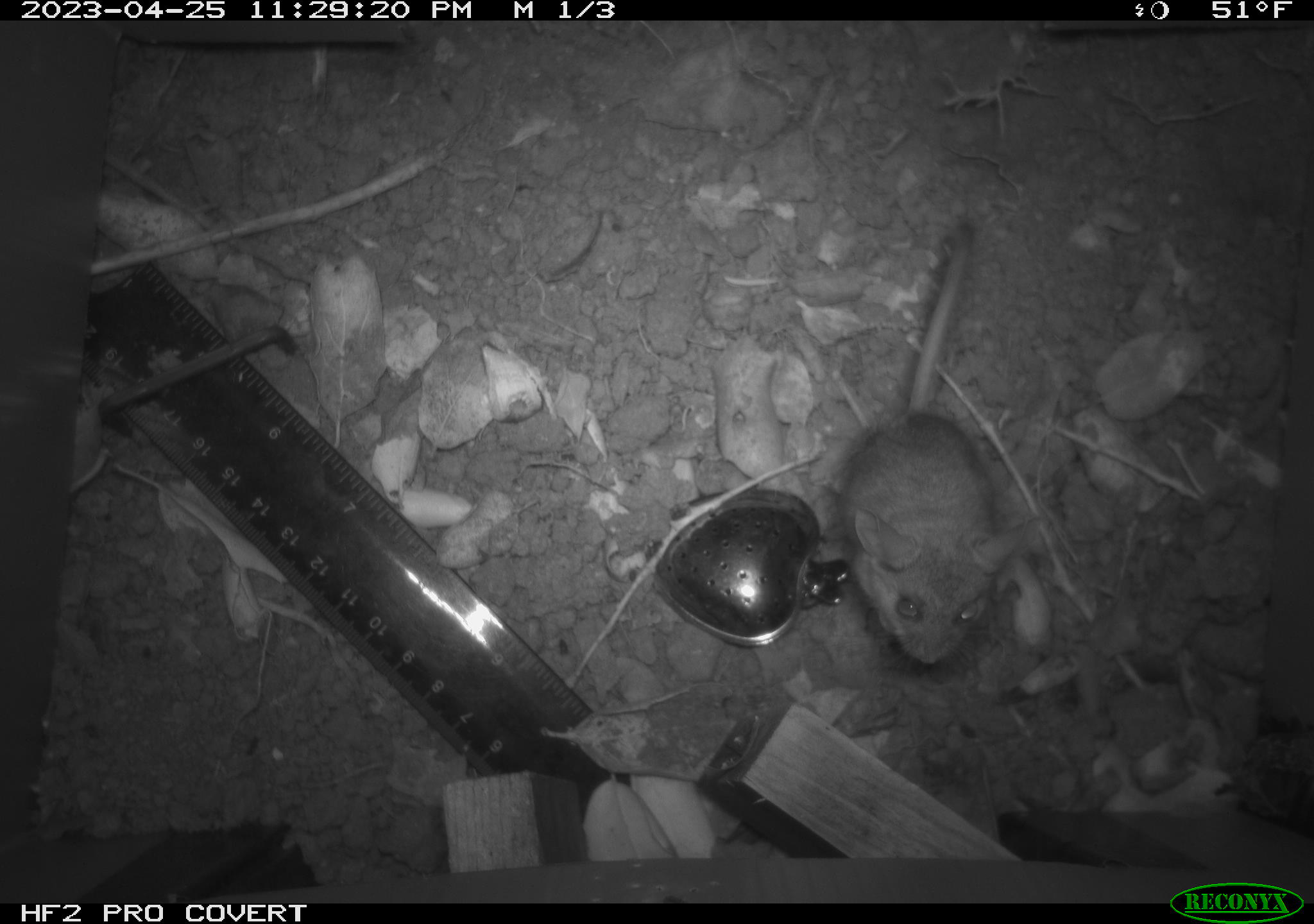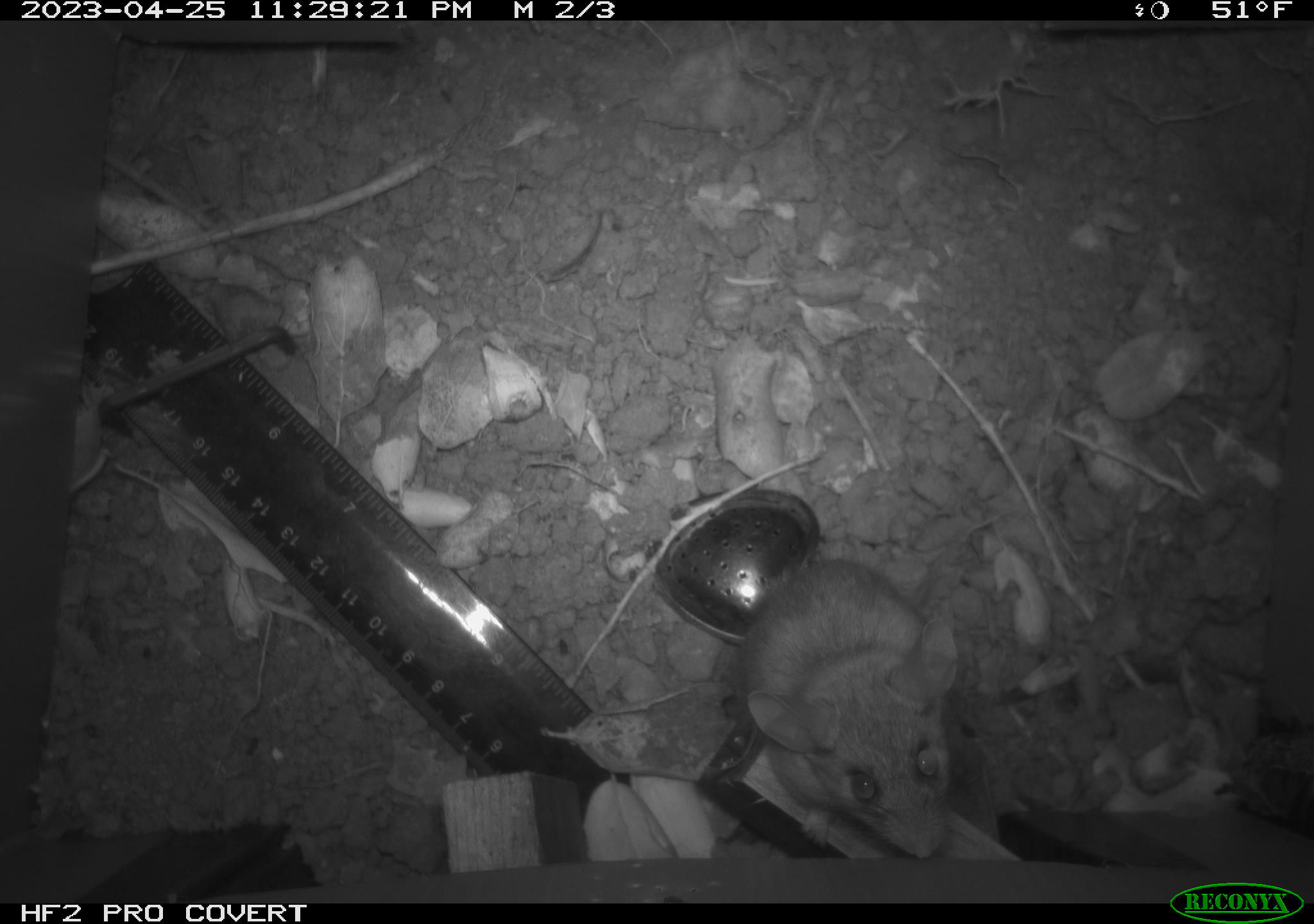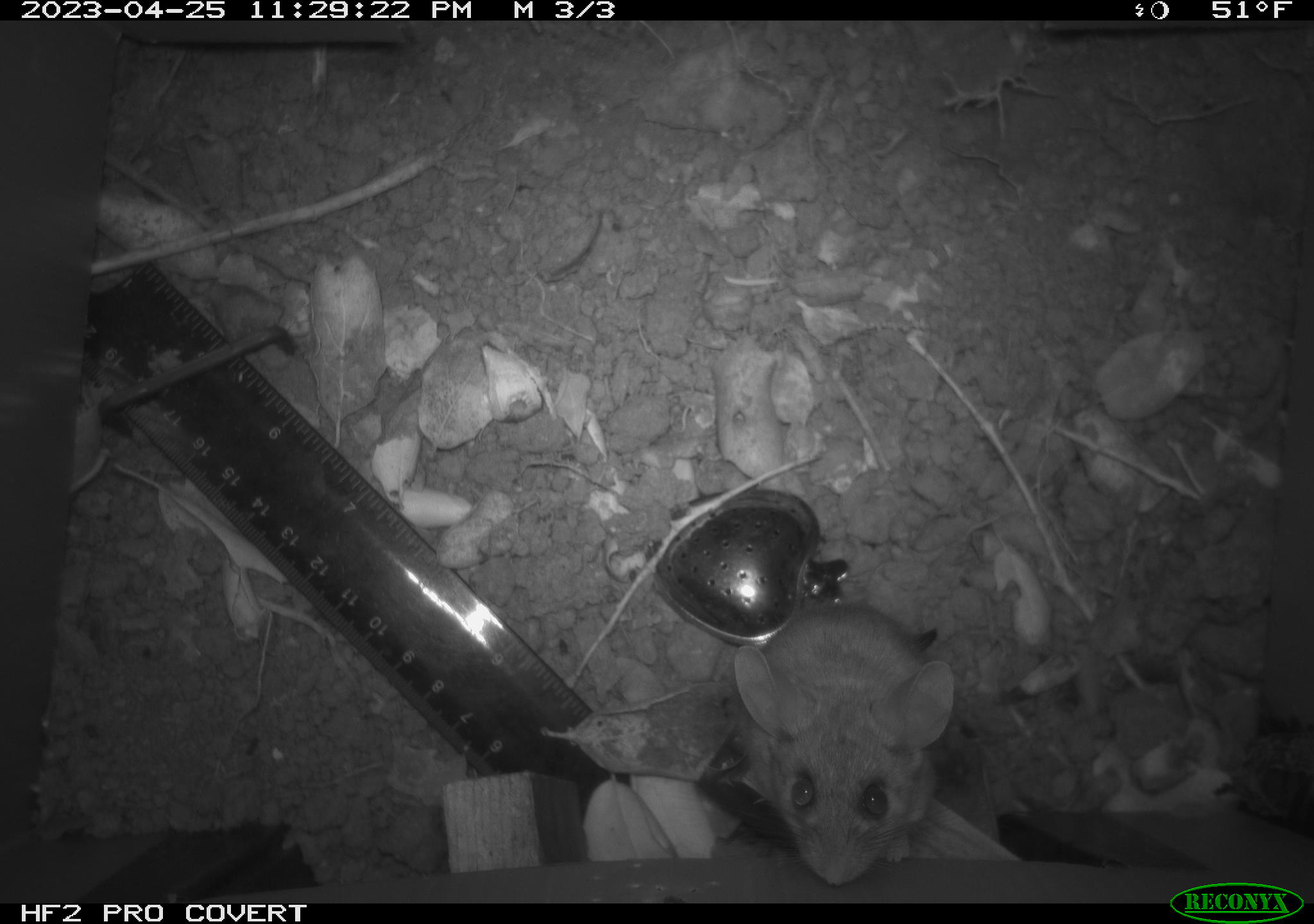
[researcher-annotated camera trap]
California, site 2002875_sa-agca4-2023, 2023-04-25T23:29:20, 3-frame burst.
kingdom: Animalia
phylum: Chordata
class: Mammalia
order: Rodentia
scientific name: Rodentia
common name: mouse species